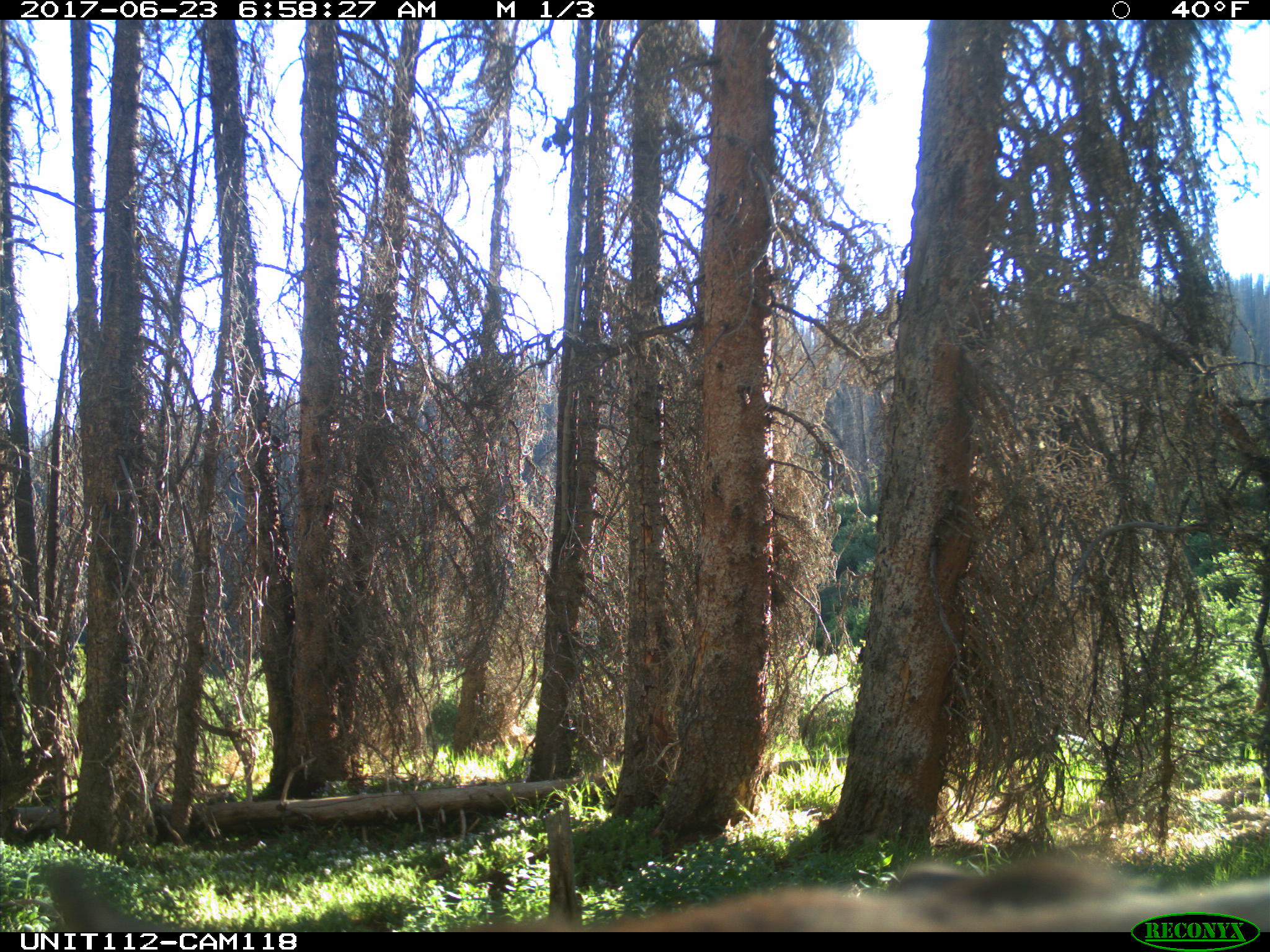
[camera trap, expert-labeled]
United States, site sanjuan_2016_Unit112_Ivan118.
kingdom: Animalia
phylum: Chordata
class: Mammalia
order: Artiodactyla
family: Cervidae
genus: Cervus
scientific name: Cervus elaphus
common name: red deer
Cervus elaphus (red deer).